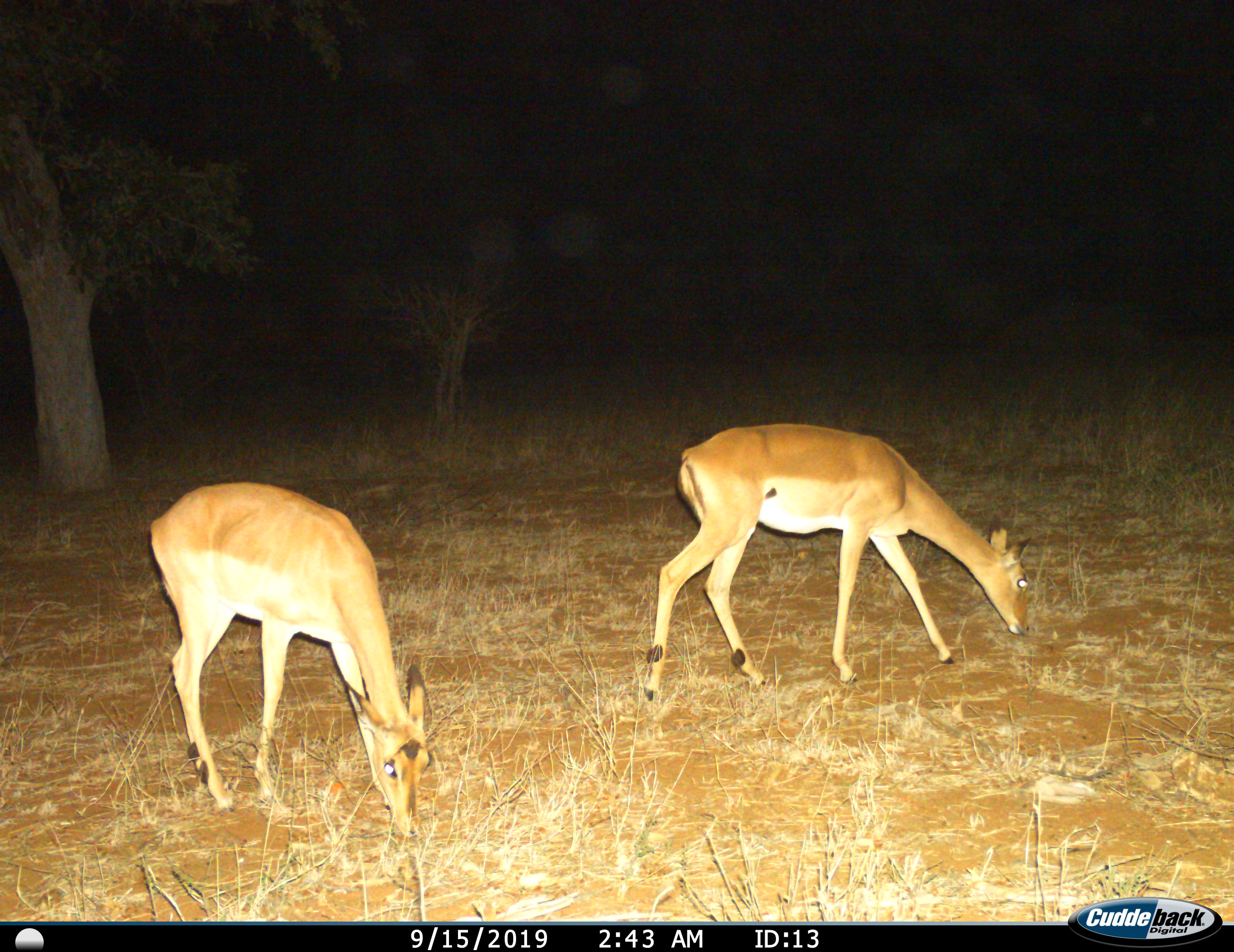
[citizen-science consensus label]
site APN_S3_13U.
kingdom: Animalia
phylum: Chordata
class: Mammalia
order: Artiodactyla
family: Bovidae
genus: Aepyceros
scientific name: Aepyceros melampus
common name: impala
Impala (Aepyceros melampus), count 2. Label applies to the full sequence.